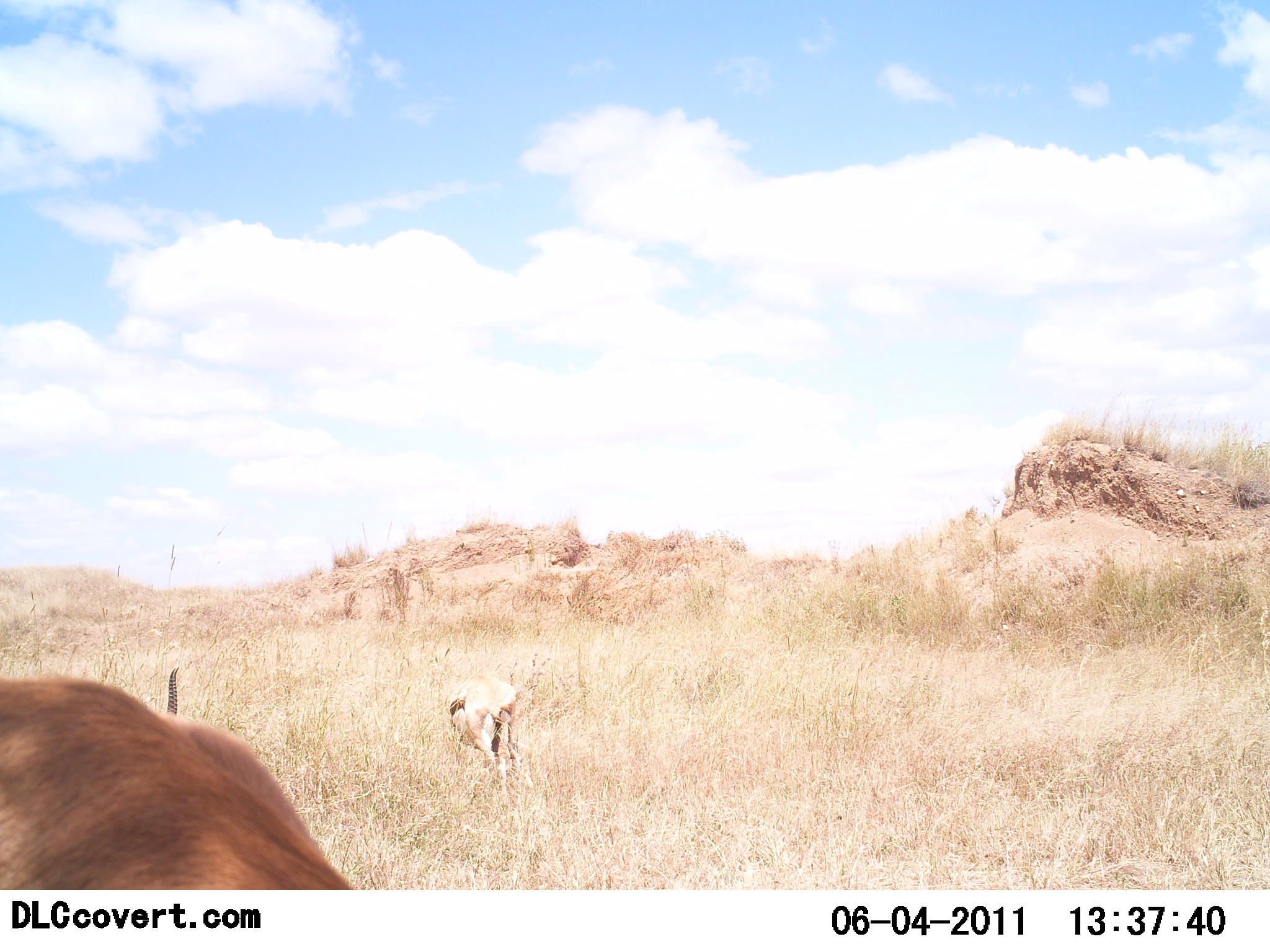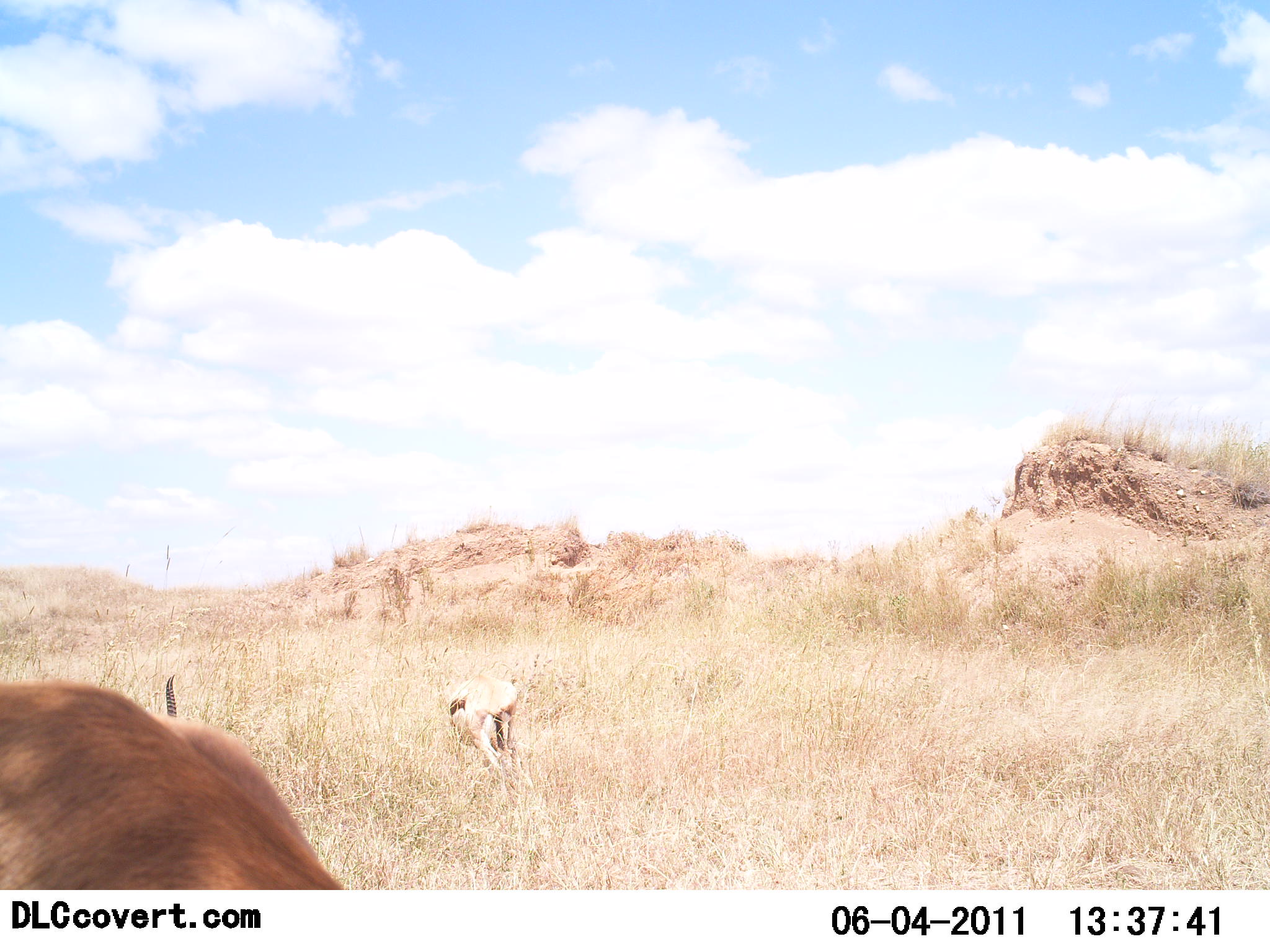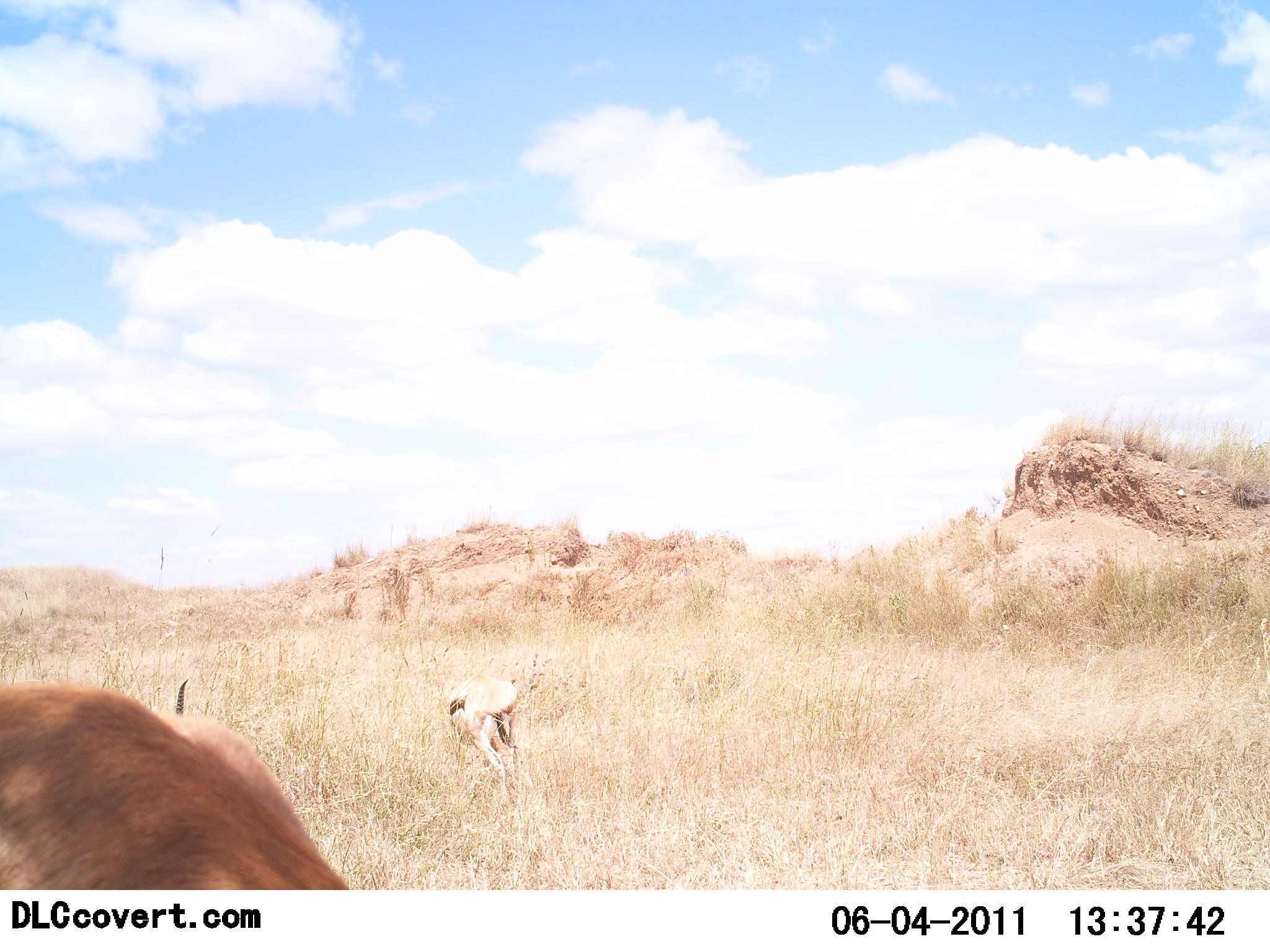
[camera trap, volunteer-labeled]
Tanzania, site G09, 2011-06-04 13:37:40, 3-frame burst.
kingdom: Animalia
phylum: Chordata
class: Mammalia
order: Artiodactyla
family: Bovidae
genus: Eudorcas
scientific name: Eudorcas thomsonii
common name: thomson's gazelle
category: gazellethomsons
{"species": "gazellethomsons (thomson's gazelle) (Eudorcas thomsonii)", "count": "2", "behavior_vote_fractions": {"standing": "60%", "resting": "0%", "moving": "10%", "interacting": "0%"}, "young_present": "0%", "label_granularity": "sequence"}